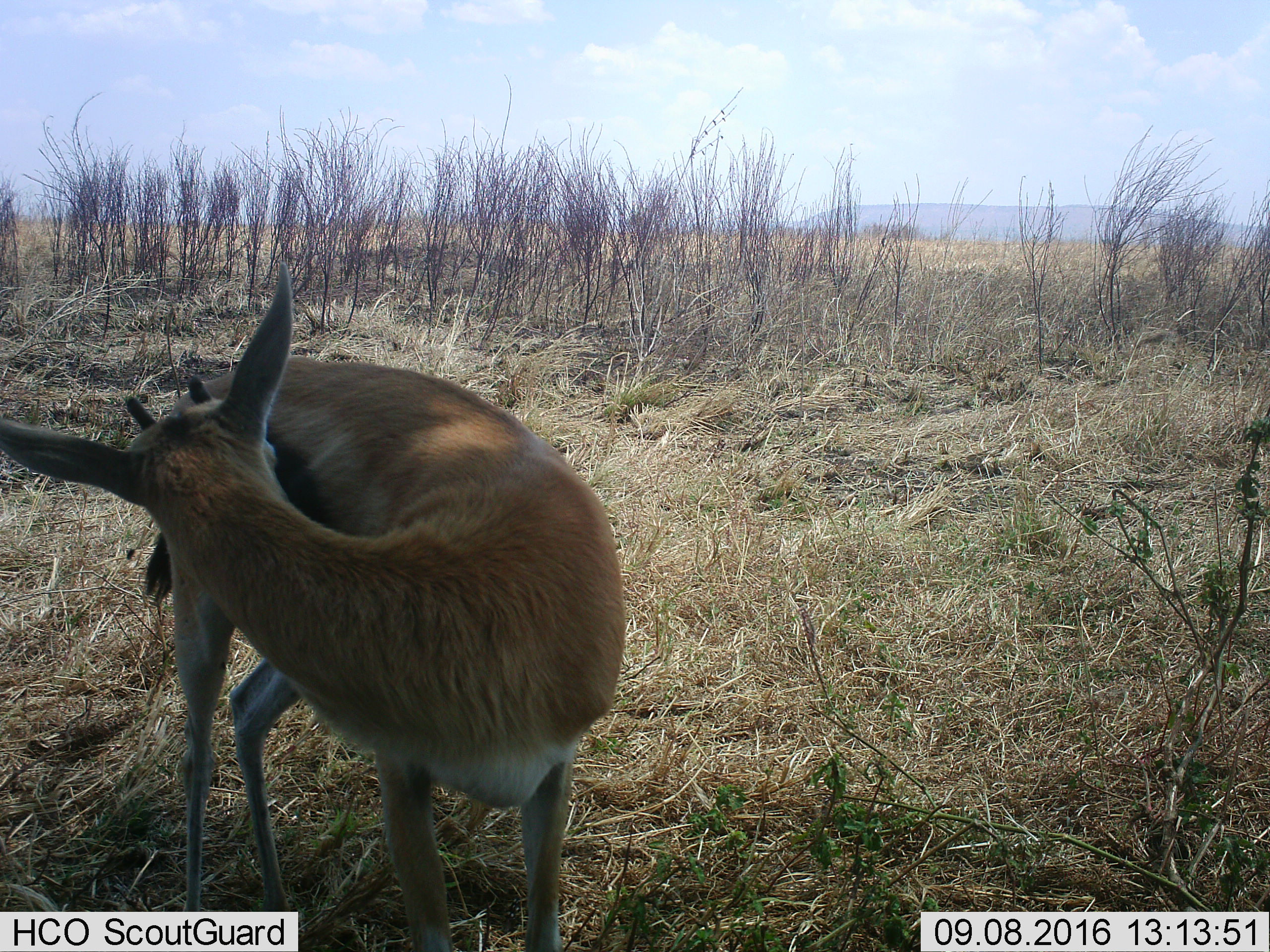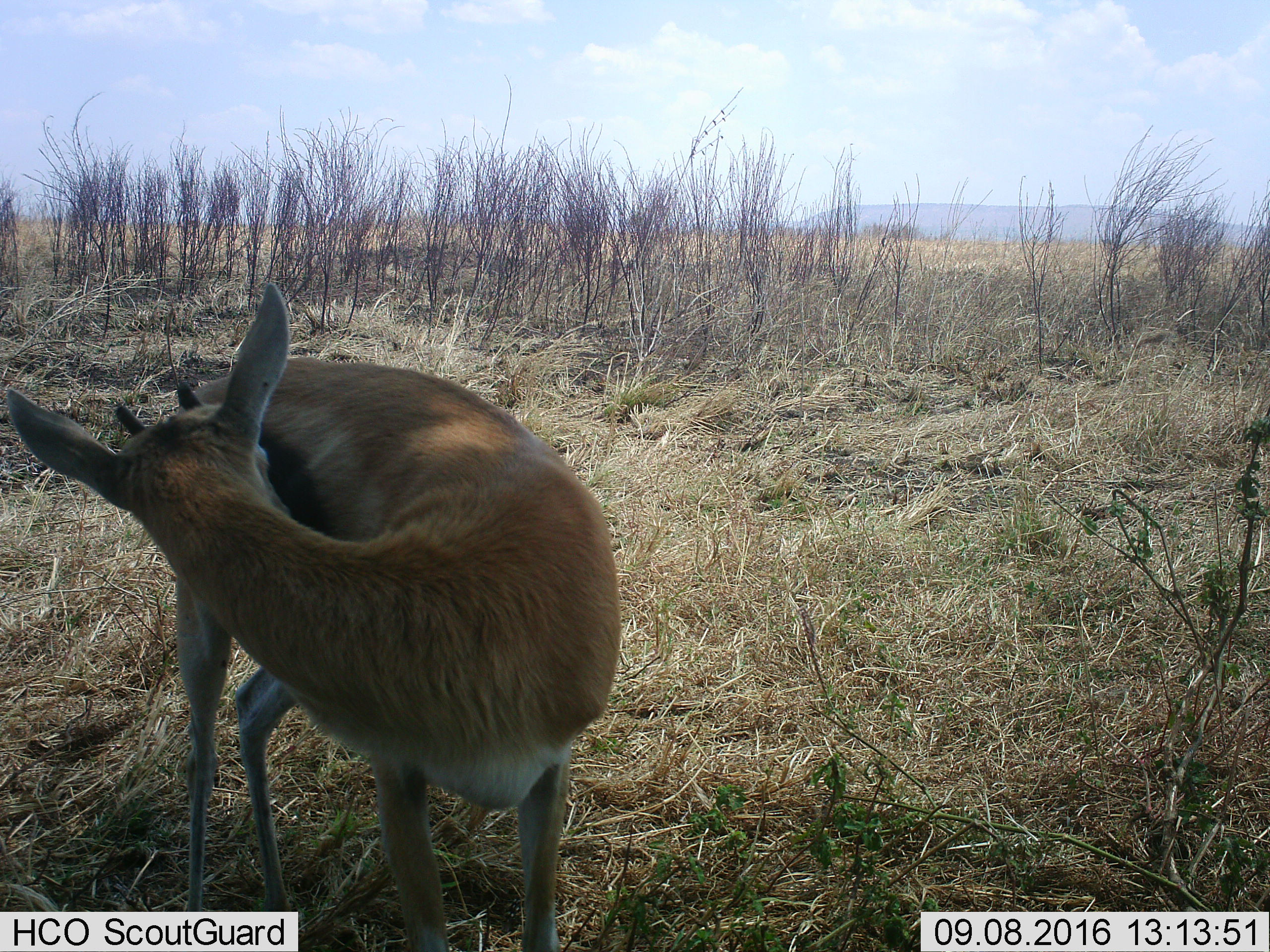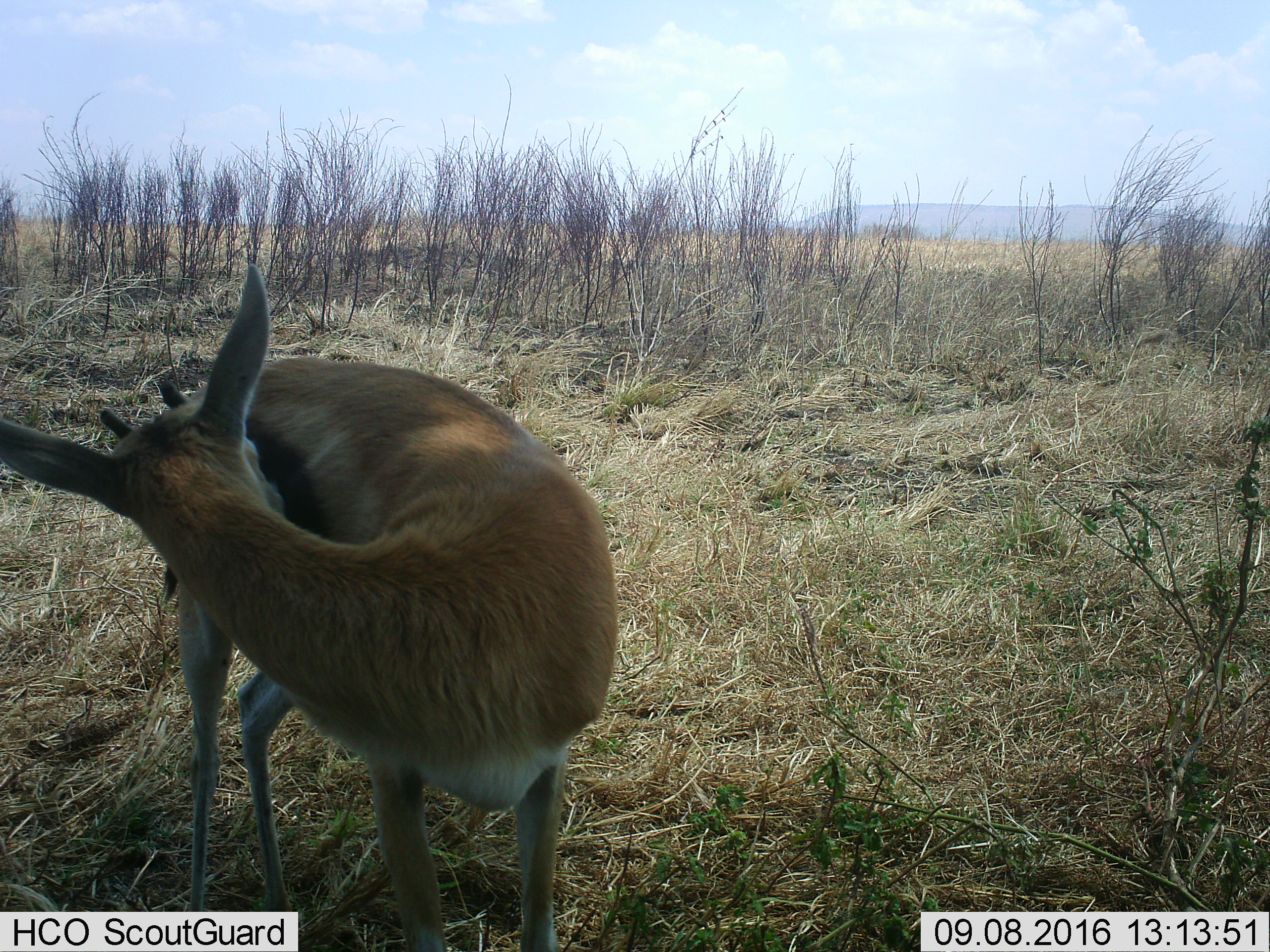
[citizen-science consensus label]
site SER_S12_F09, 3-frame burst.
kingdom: Animalia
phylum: Chordata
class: Mammalia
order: Artiodactyla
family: Bovidae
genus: Eudorcas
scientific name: Eudorcas thomsonii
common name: thomson's gazelle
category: gazellethomsons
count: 1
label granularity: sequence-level